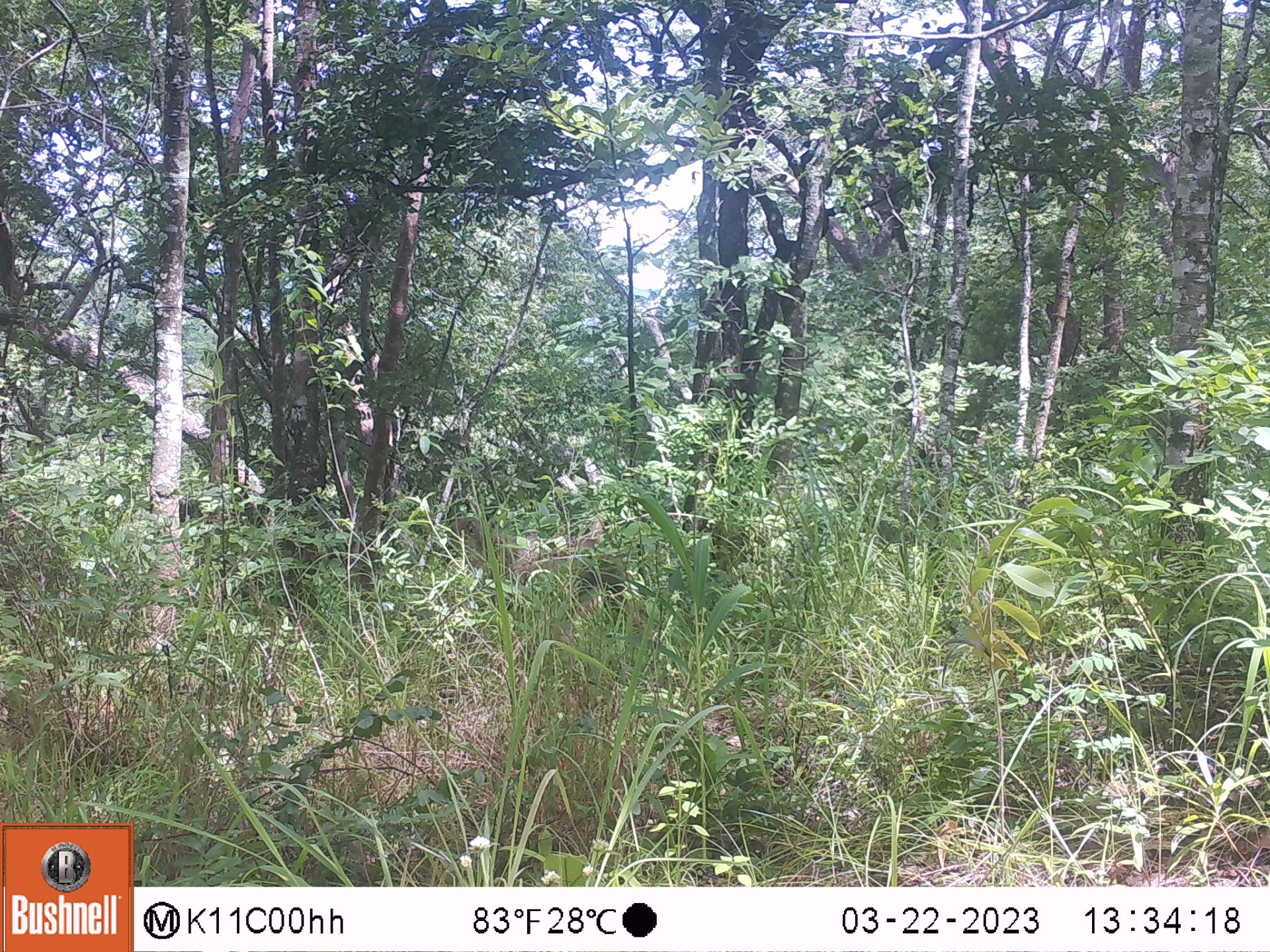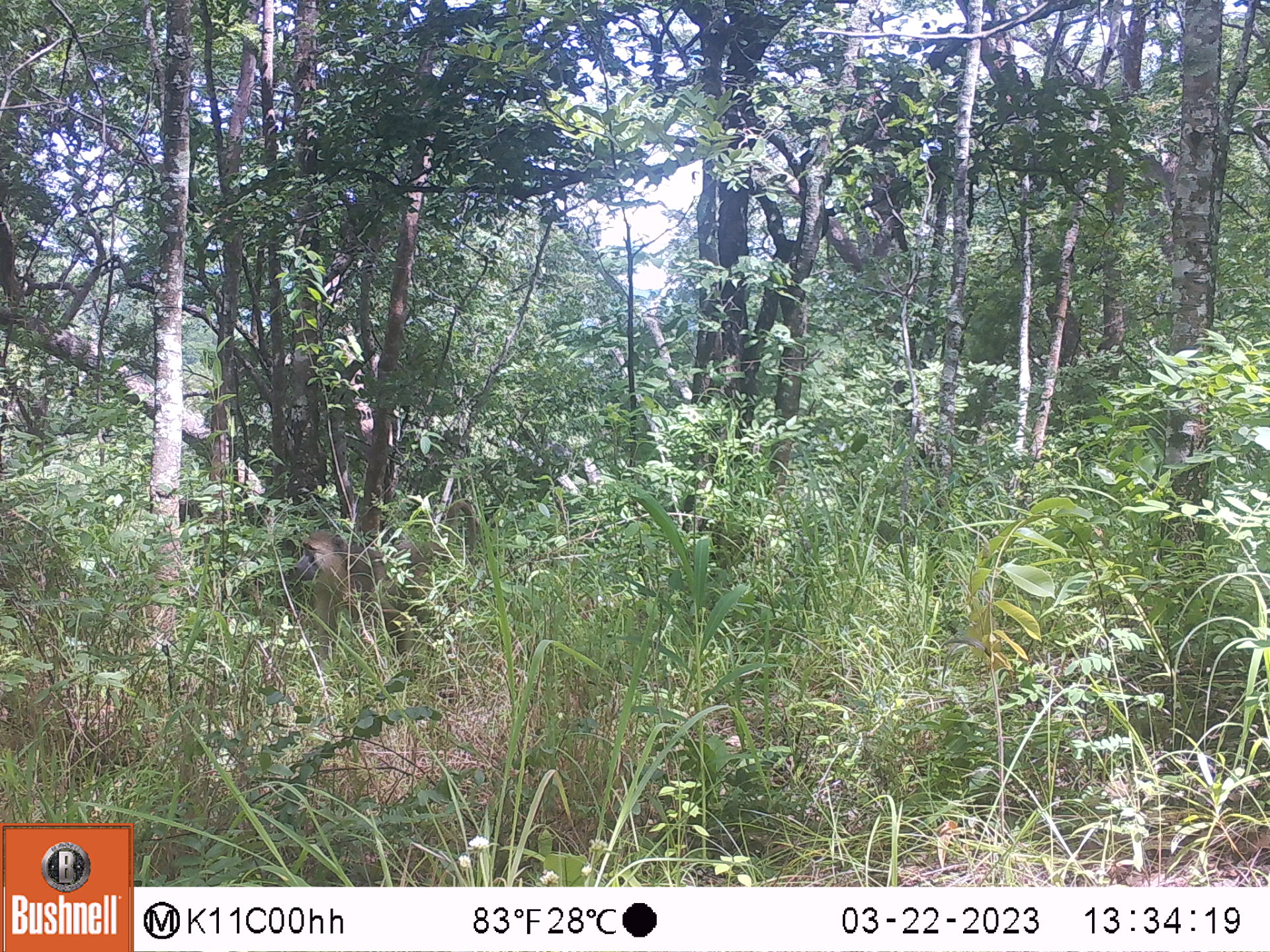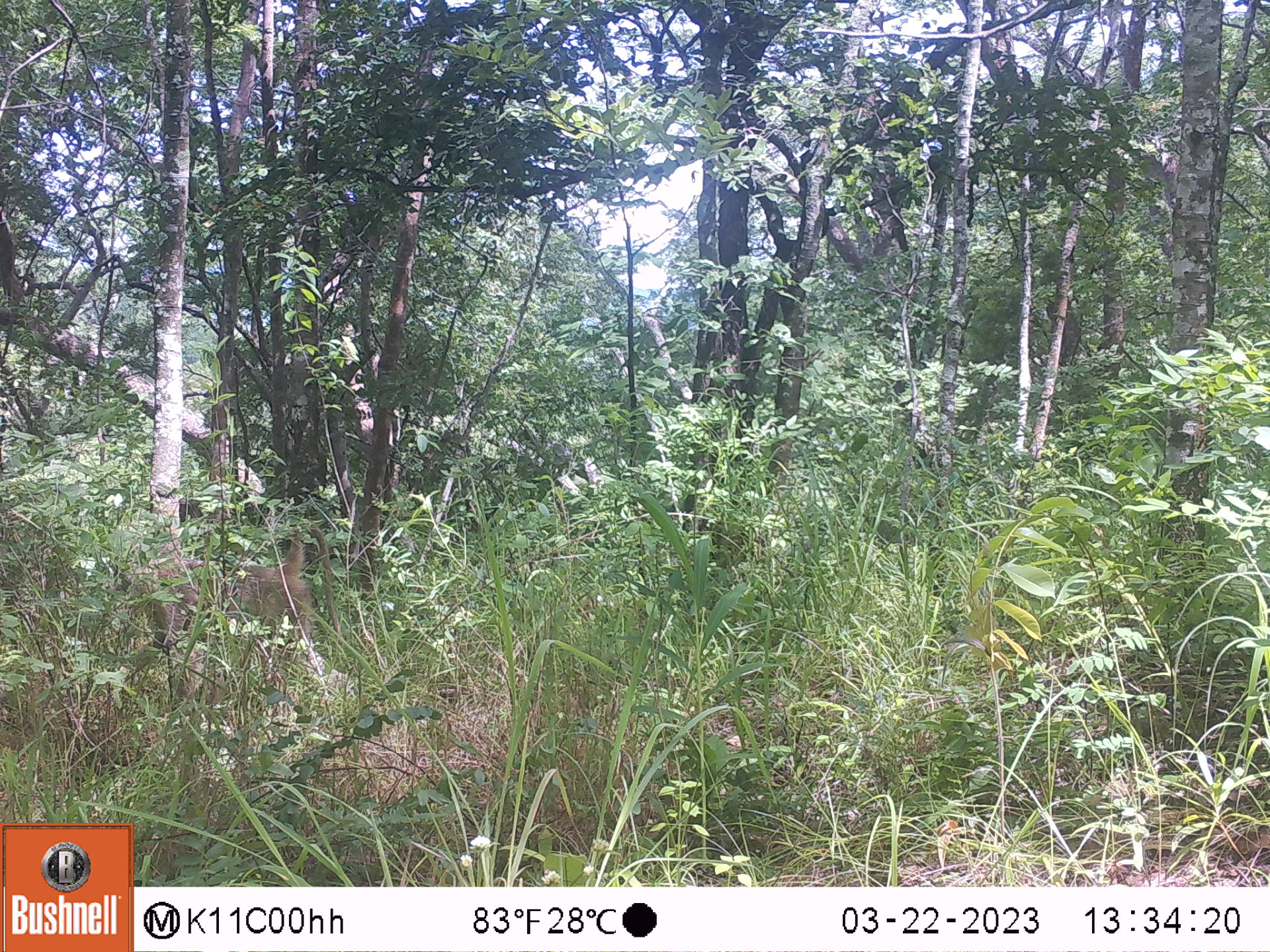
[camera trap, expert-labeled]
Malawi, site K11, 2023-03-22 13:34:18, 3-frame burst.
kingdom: Animalia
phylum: Chordata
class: Mammalia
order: Primates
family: Cercopithecidae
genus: Papio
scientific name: Papio cynocephalus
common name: yellow baboon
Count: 1.